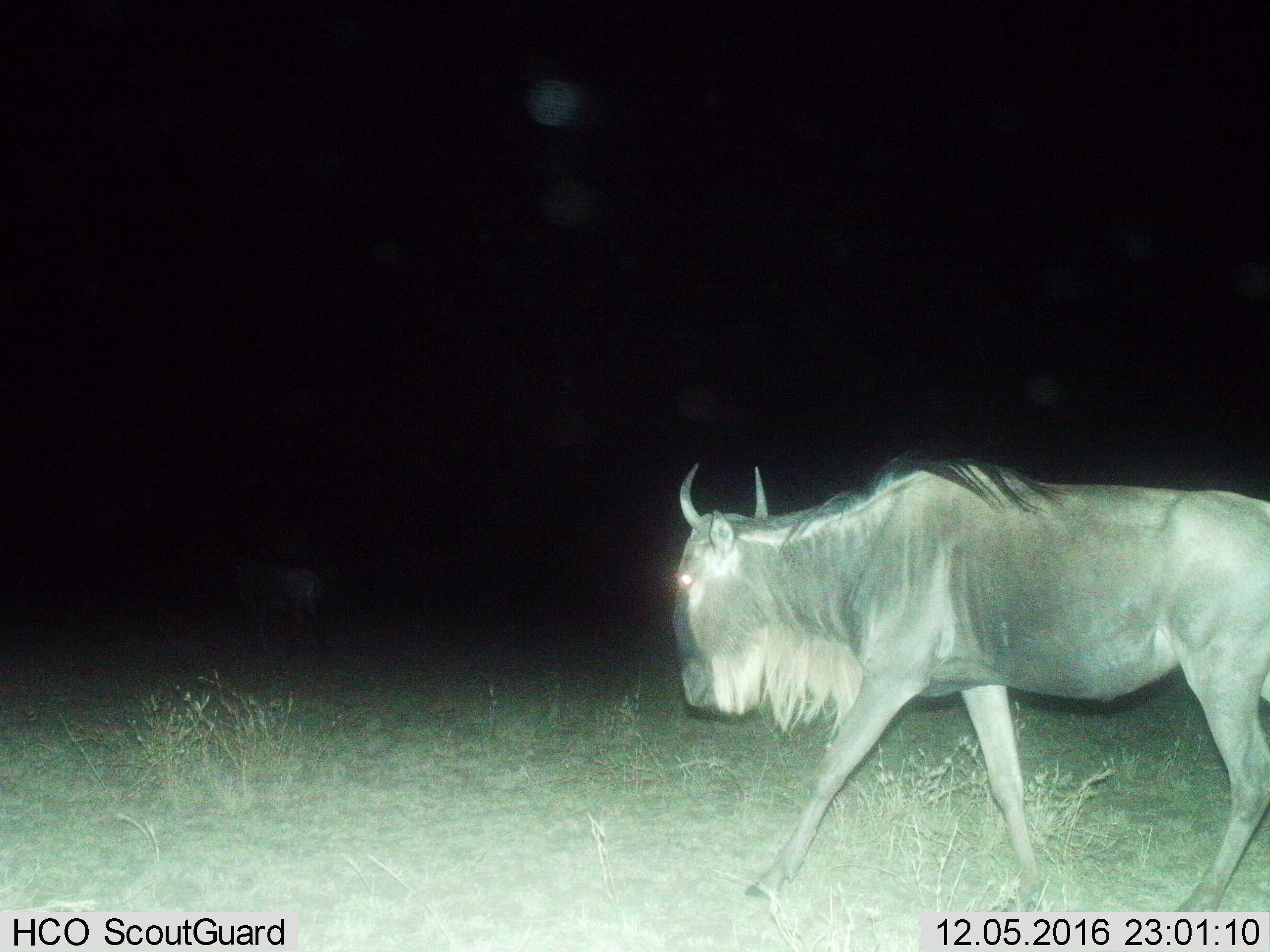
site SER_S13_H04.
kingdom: Animalia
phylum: Chordata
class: Mammalia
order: Artiodactyla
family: Bovidae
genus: Connochaetes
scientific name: Connochaetes taurinus taurinus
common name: blue wildebeest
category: wildebeestblue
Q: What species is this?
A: Wildebeestblue (blue wildebeest) (Connochaetes taurinus taurinus).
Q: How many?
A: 1.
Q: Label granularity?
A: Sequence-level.